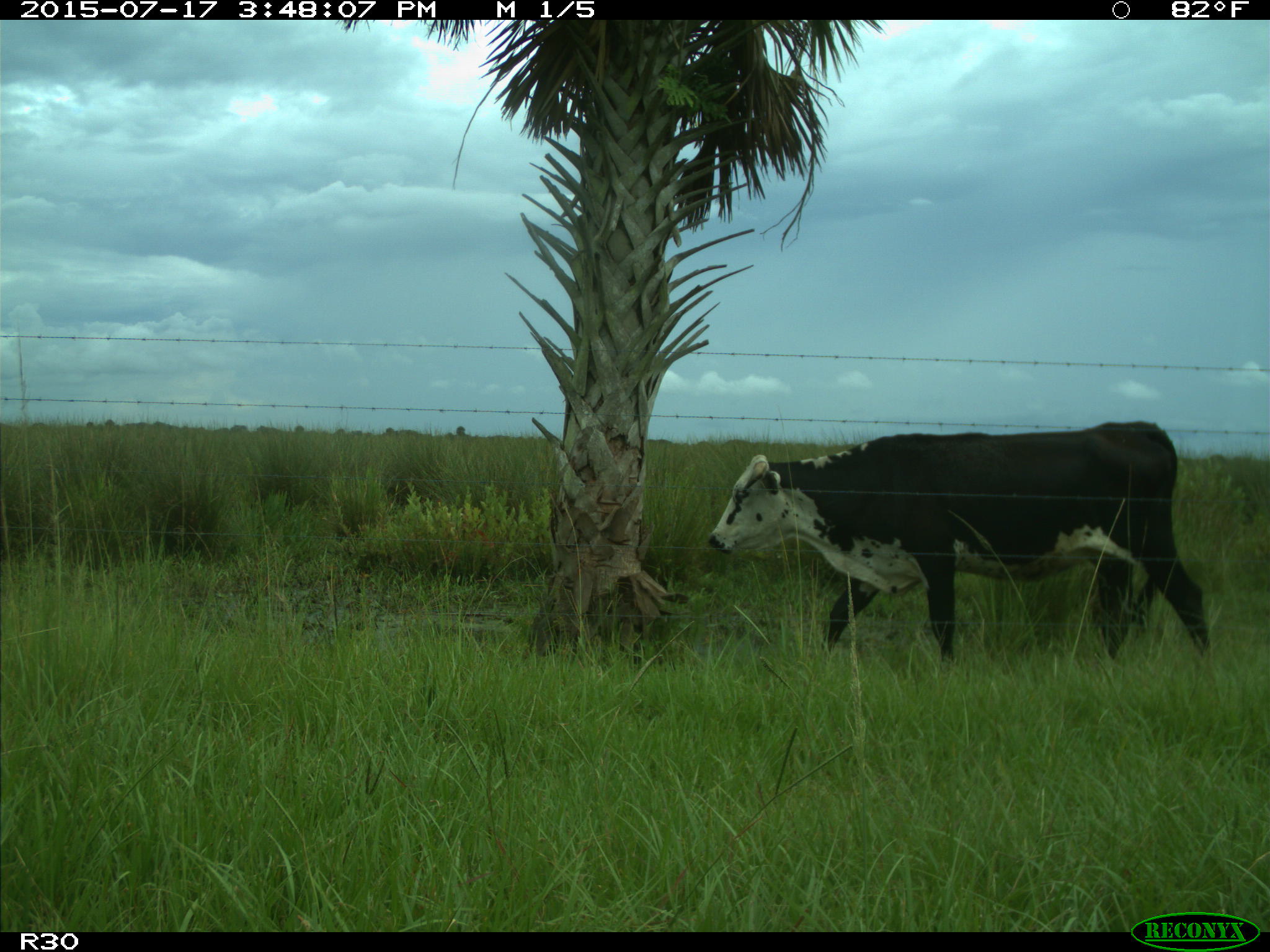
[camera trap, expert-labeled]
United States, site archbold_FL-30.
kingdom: Animalia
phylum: Chordata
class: Mammalia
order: Artiodactyla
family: Bovidae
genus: Bos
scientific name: Bos taurus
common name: domestic cow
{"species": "Bos taurus (domestic cow)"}